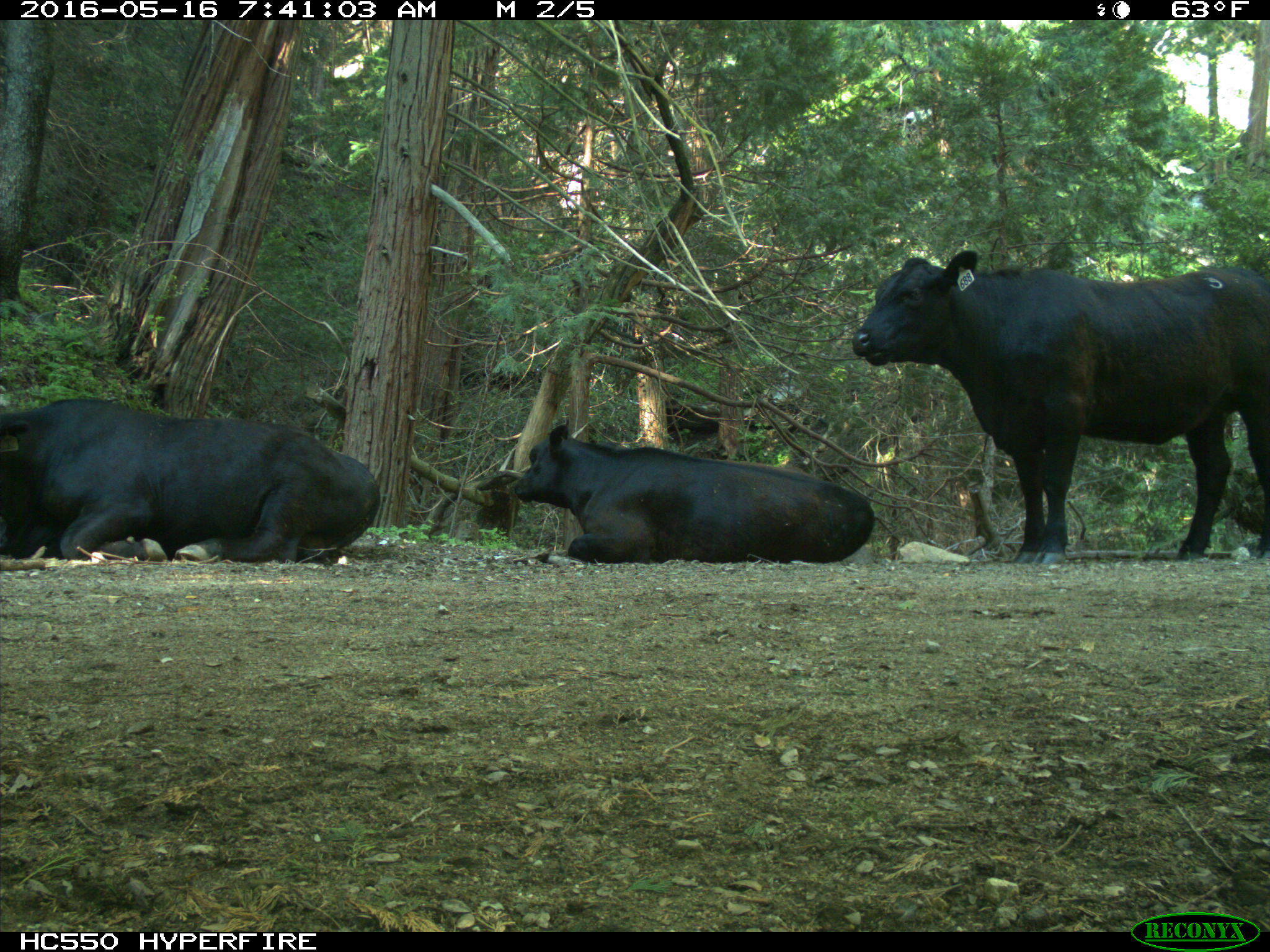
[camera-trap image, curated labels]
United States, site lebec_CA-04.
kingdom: Animalia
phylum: Chordata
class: Mammalia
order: Artiodactyla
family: Bovidae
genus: Bos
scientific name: Bos taurus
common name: domestic cow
Bos taurus (domestic cow).